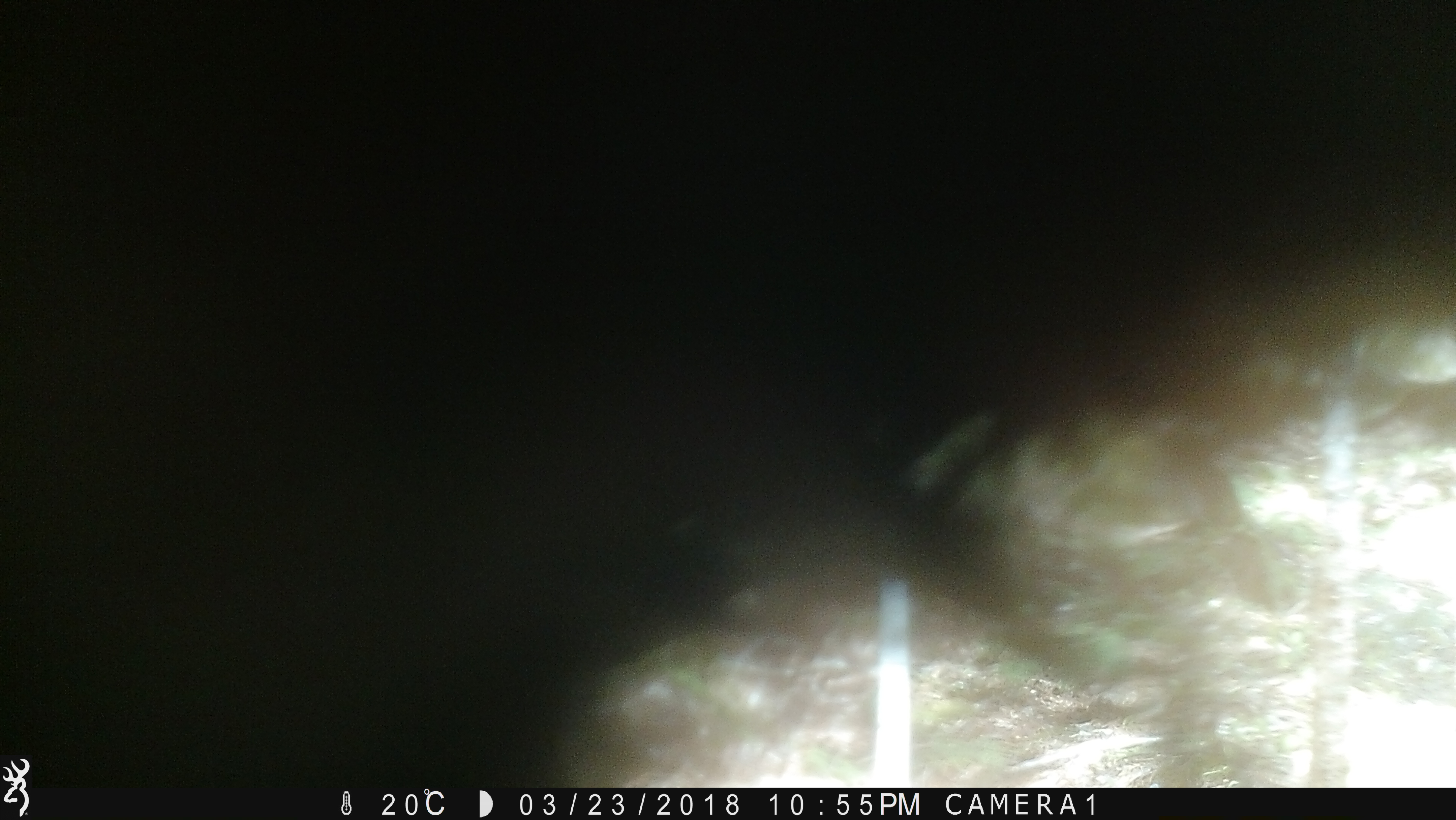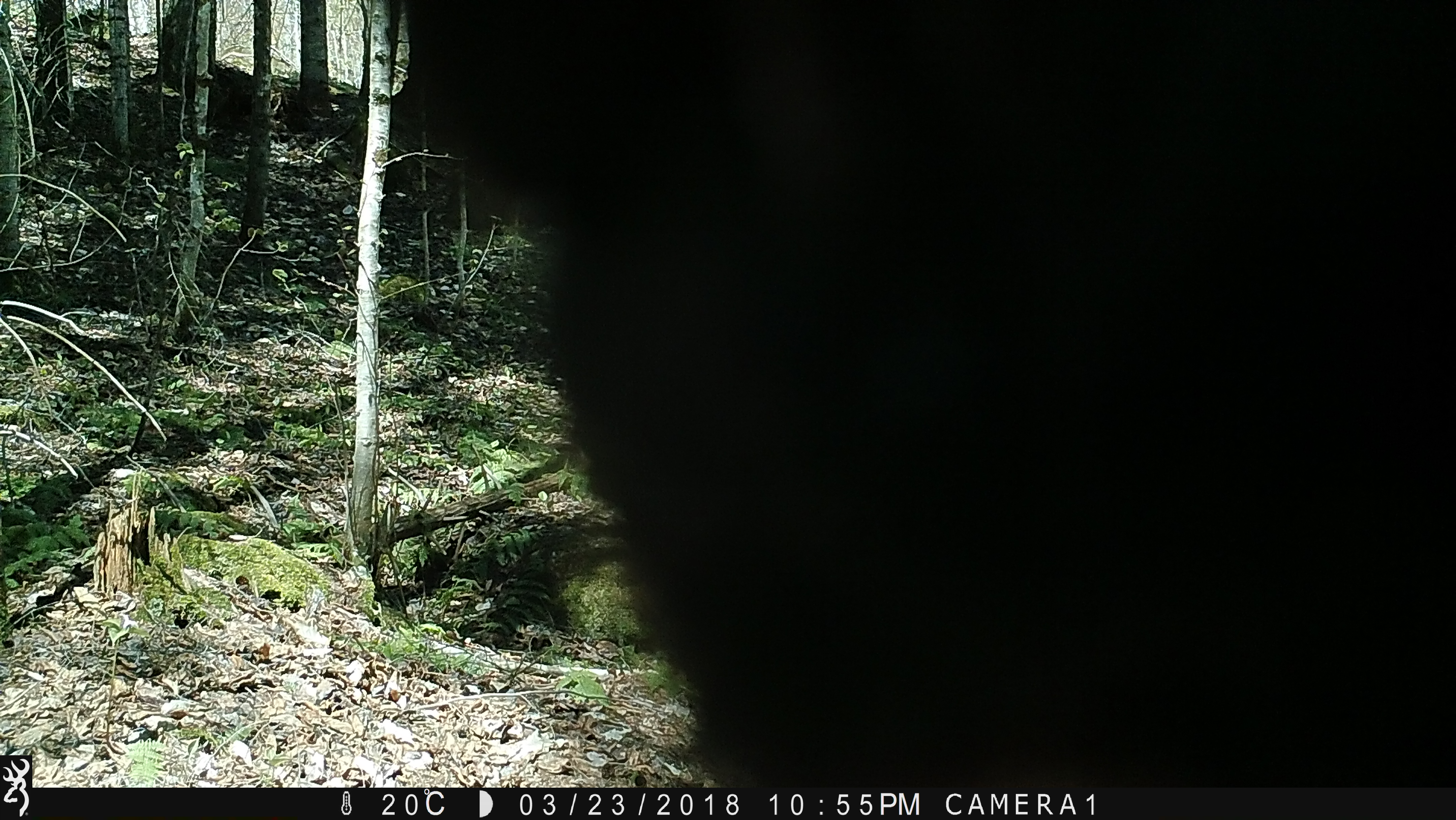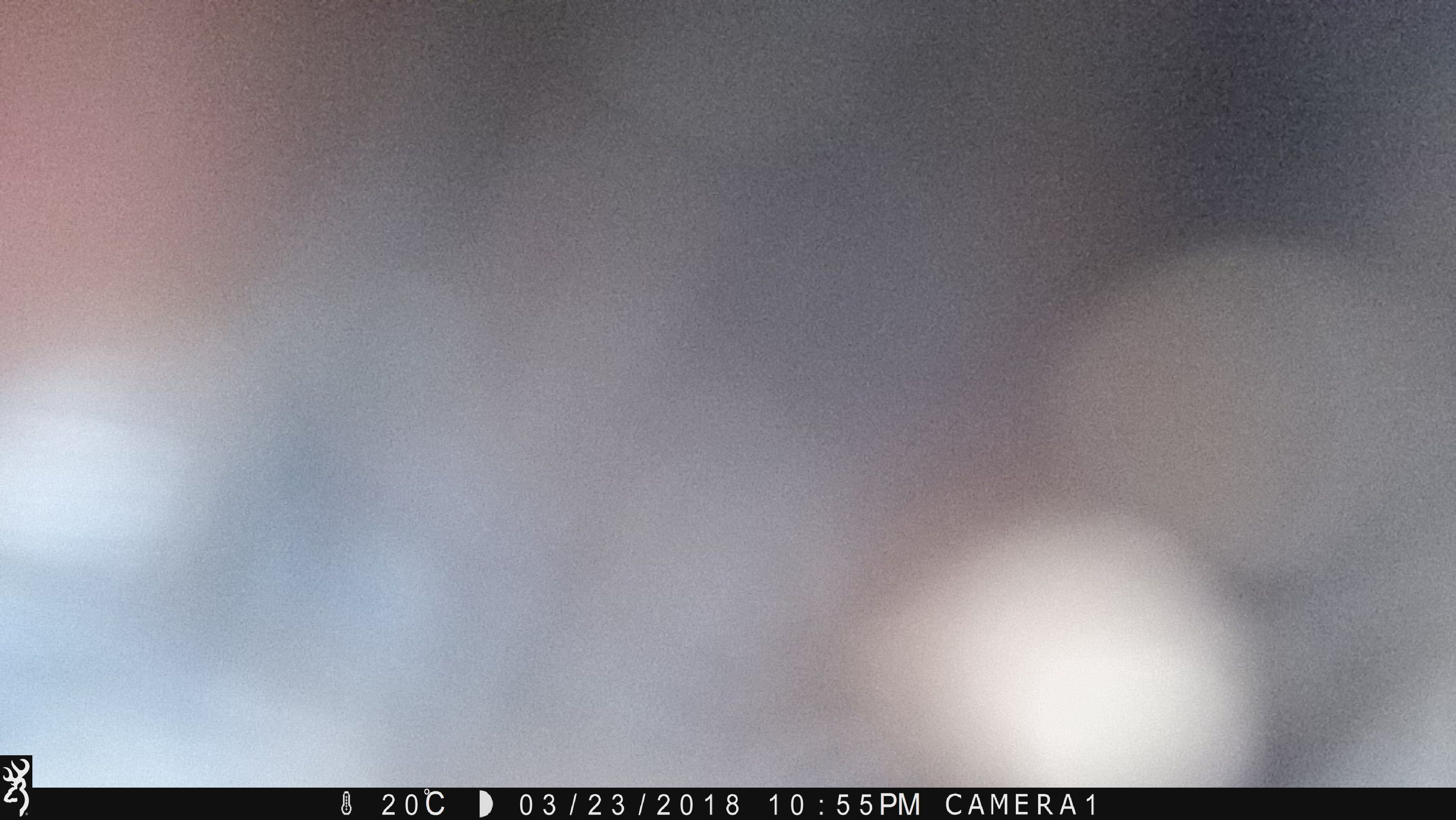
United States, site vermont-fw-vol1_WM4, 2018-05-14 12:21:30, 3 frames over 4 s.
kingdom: Animalia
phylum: Chordata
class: Mammalia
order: Carnivora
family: Ursidae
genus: Ursus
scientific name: Ursus americanus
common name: black bear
Black bear (Ursus americanus).